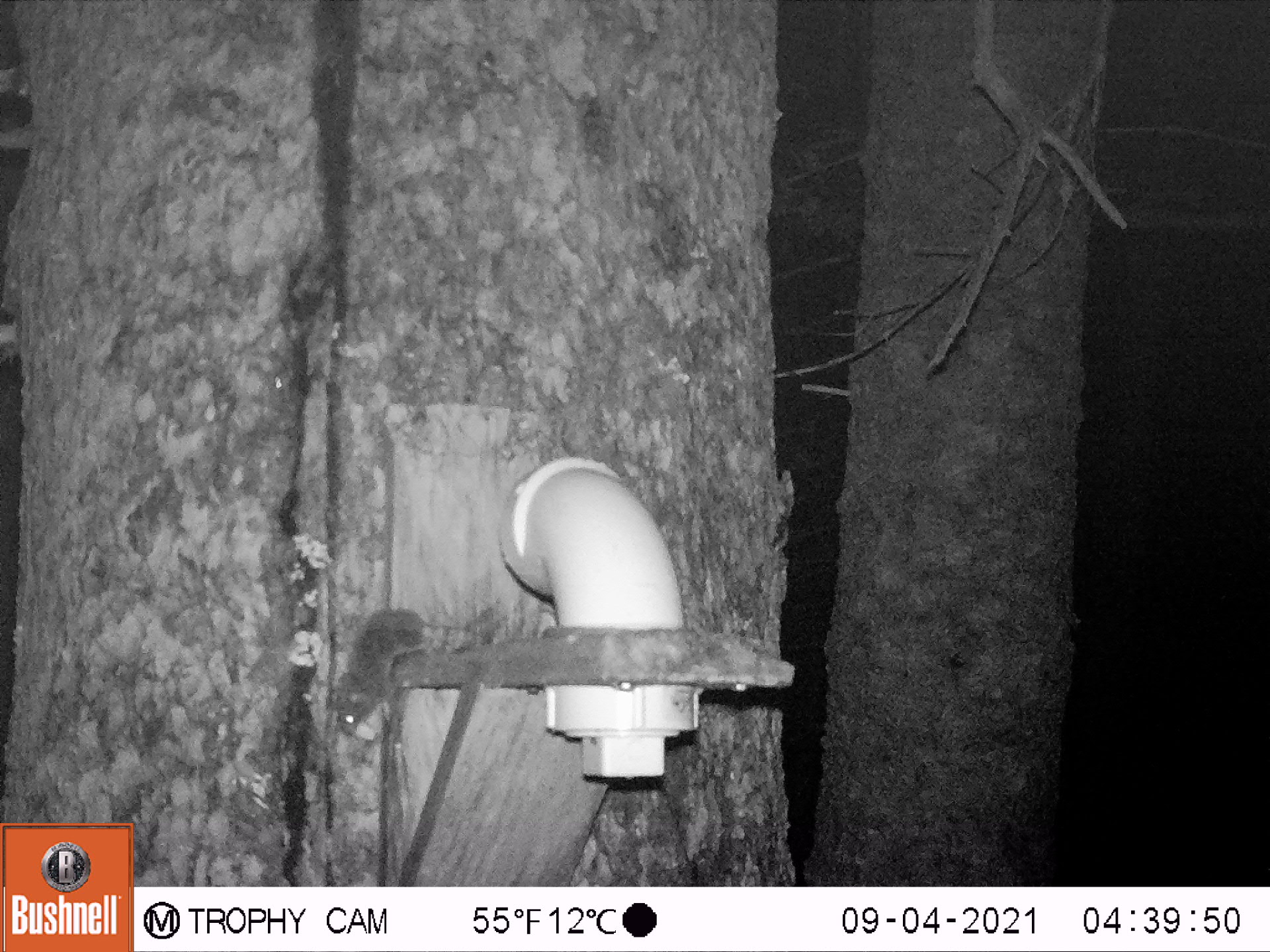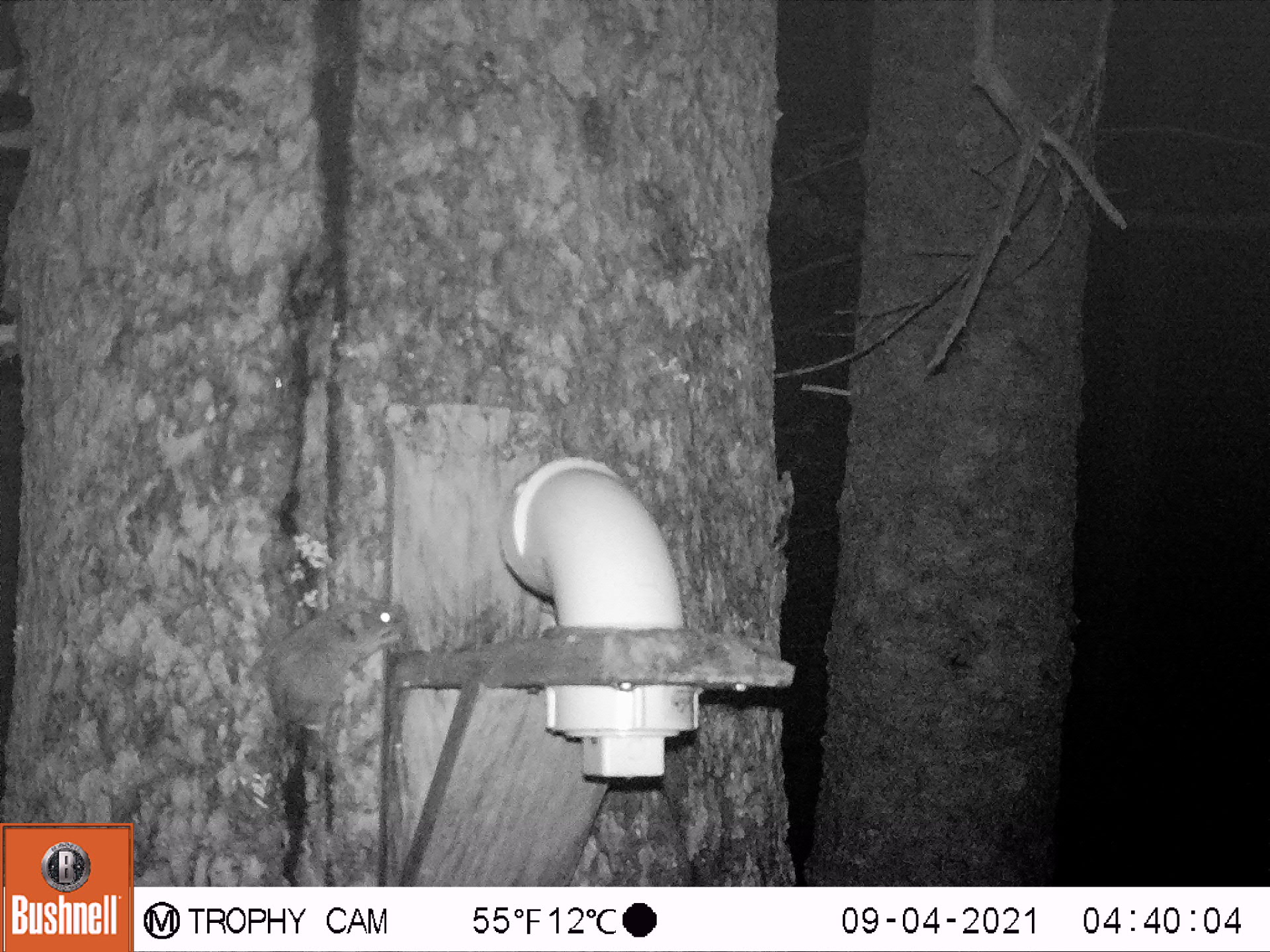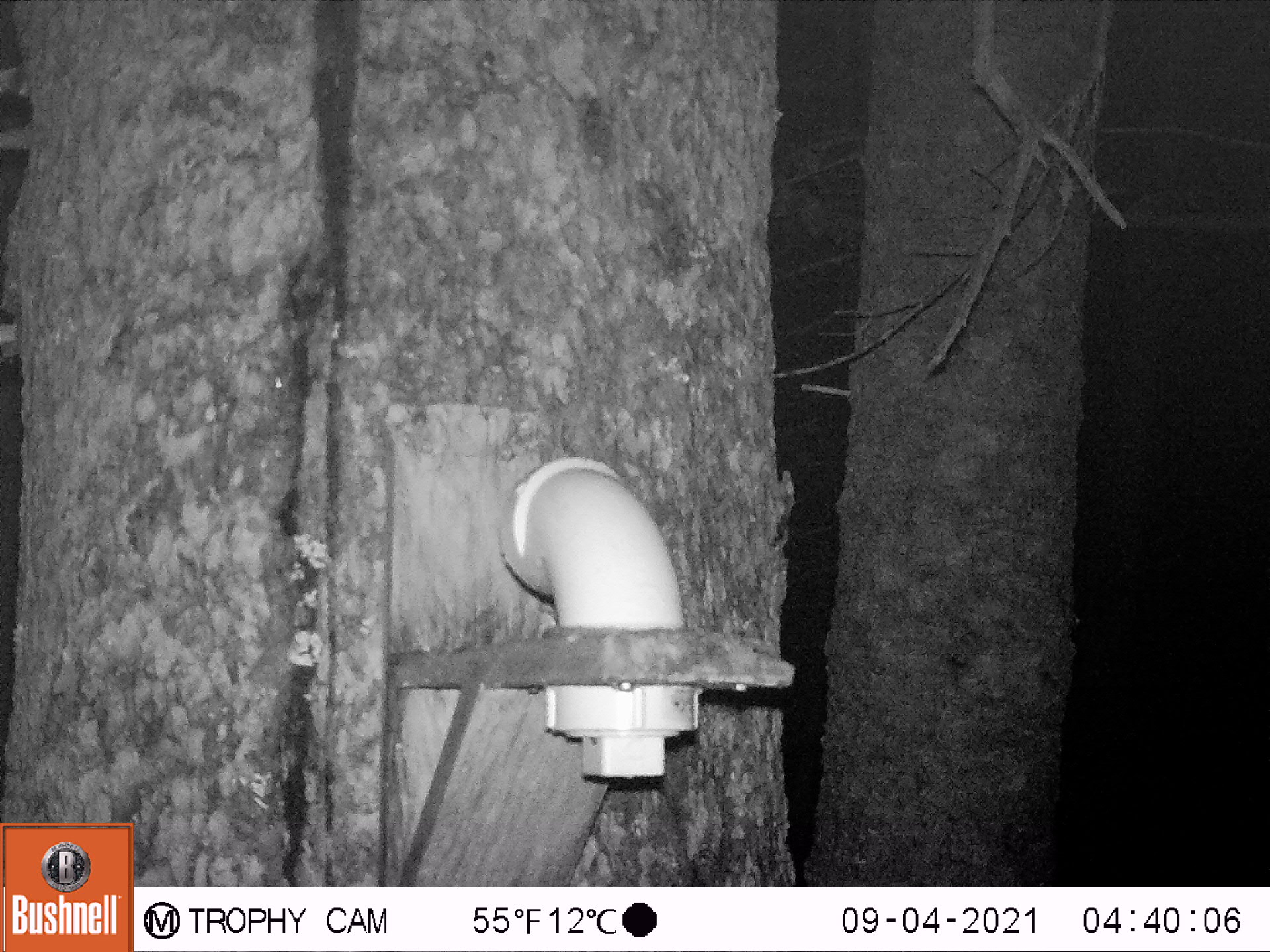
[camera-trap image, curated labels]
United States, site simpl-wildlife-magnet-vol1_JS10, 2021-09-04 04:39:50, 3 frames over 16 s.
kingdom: Animalia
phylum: Chordata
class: Mammalia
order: Rodentia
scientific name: Rodentia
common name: mouse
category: mouse sp.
Mouse sp. (mouse) (Rodentia).